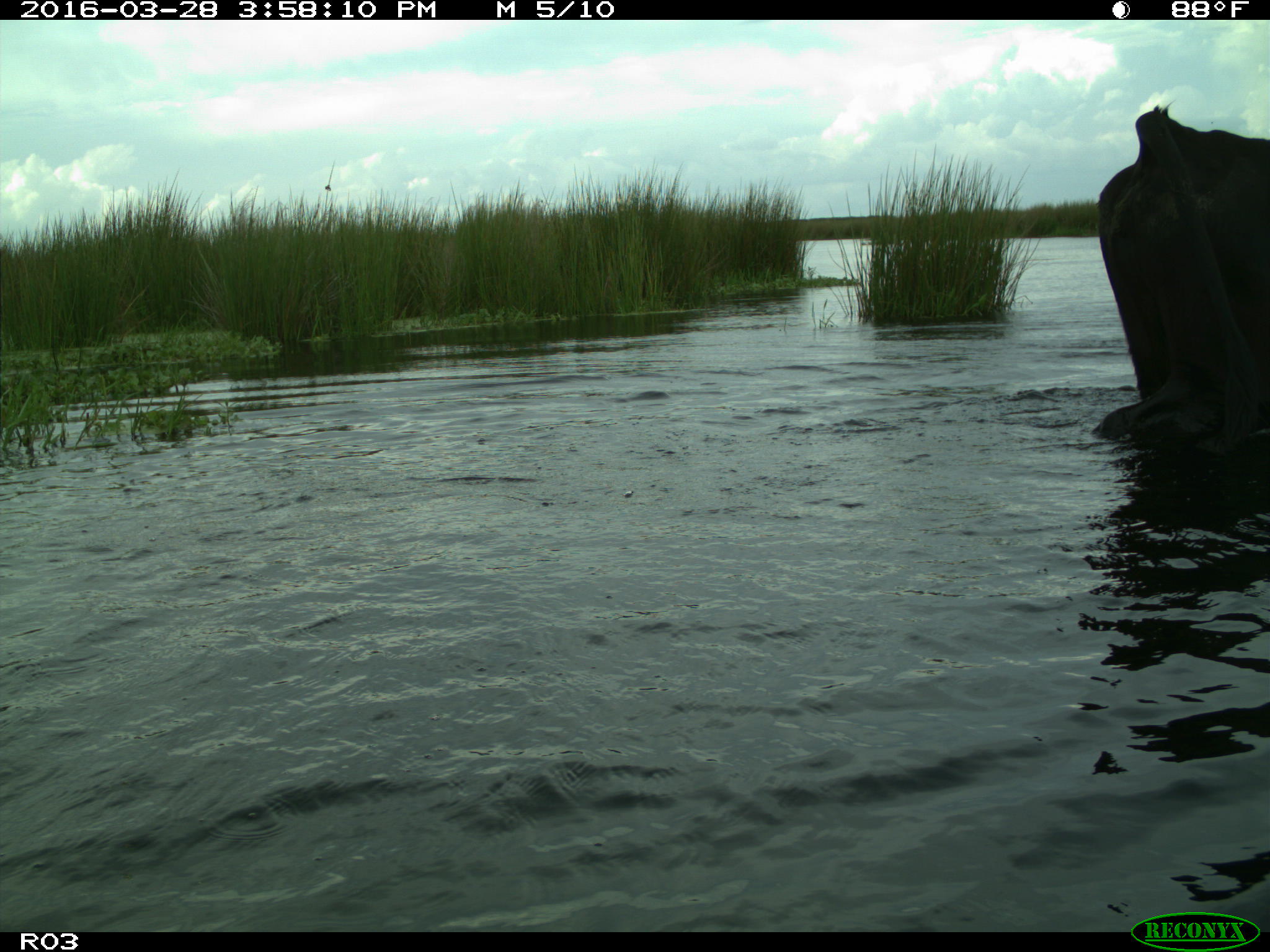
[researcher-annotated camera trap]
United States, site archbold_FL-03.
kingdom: Animalia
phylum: Chordata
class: Mammalia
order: Artiodactyla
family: Bovidae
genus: Bos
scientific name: Bos taurus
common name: domestic cow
Bos taurus (domestic cow).